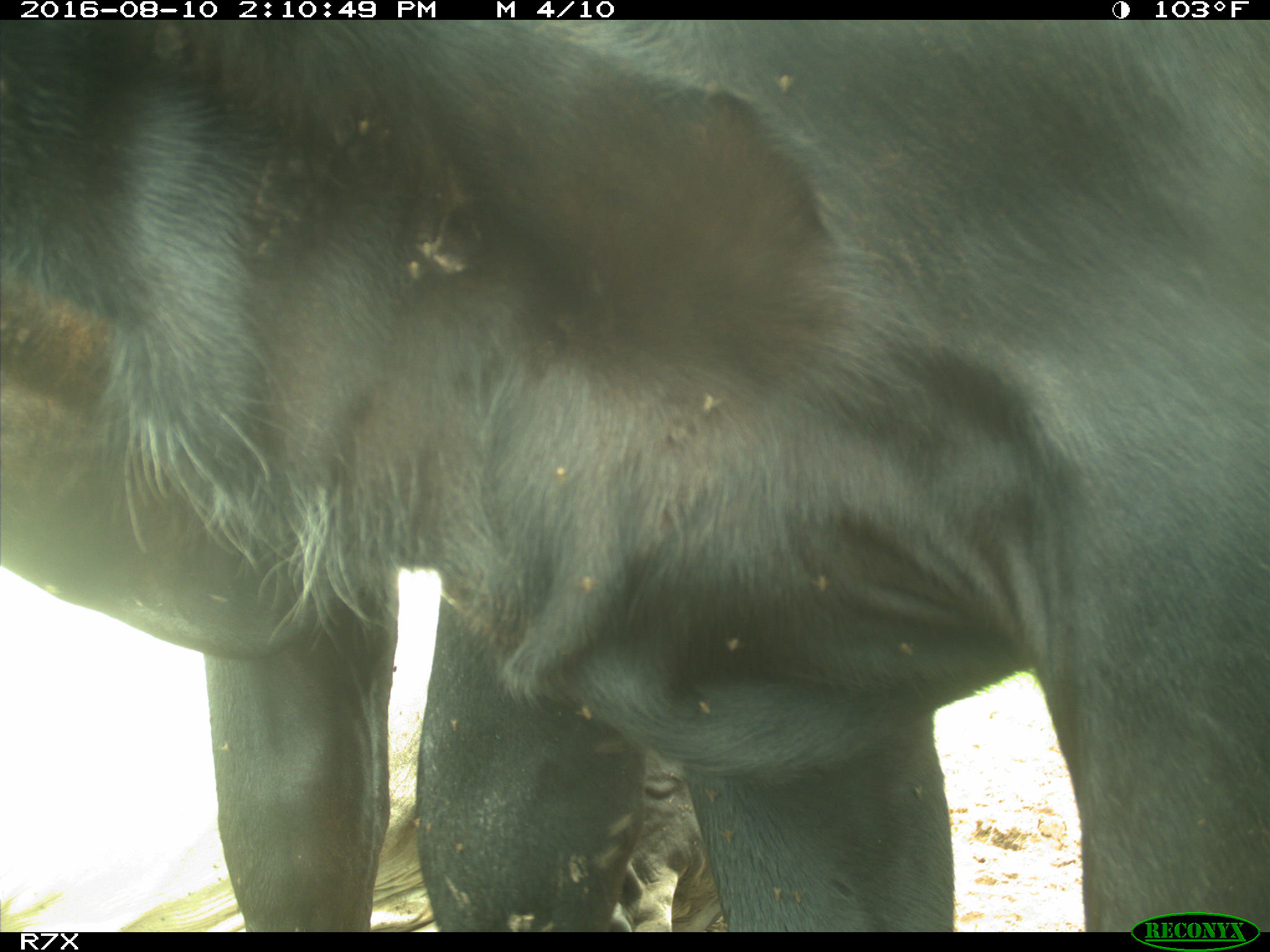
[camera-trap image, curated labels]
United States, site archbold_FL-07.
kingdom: Animalia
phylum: Chordata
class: Mammalia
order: Artiodactyla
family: Bovidae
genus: Bos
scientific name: Bos taurus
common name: domestic cow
Bos taurus (domestic cow).